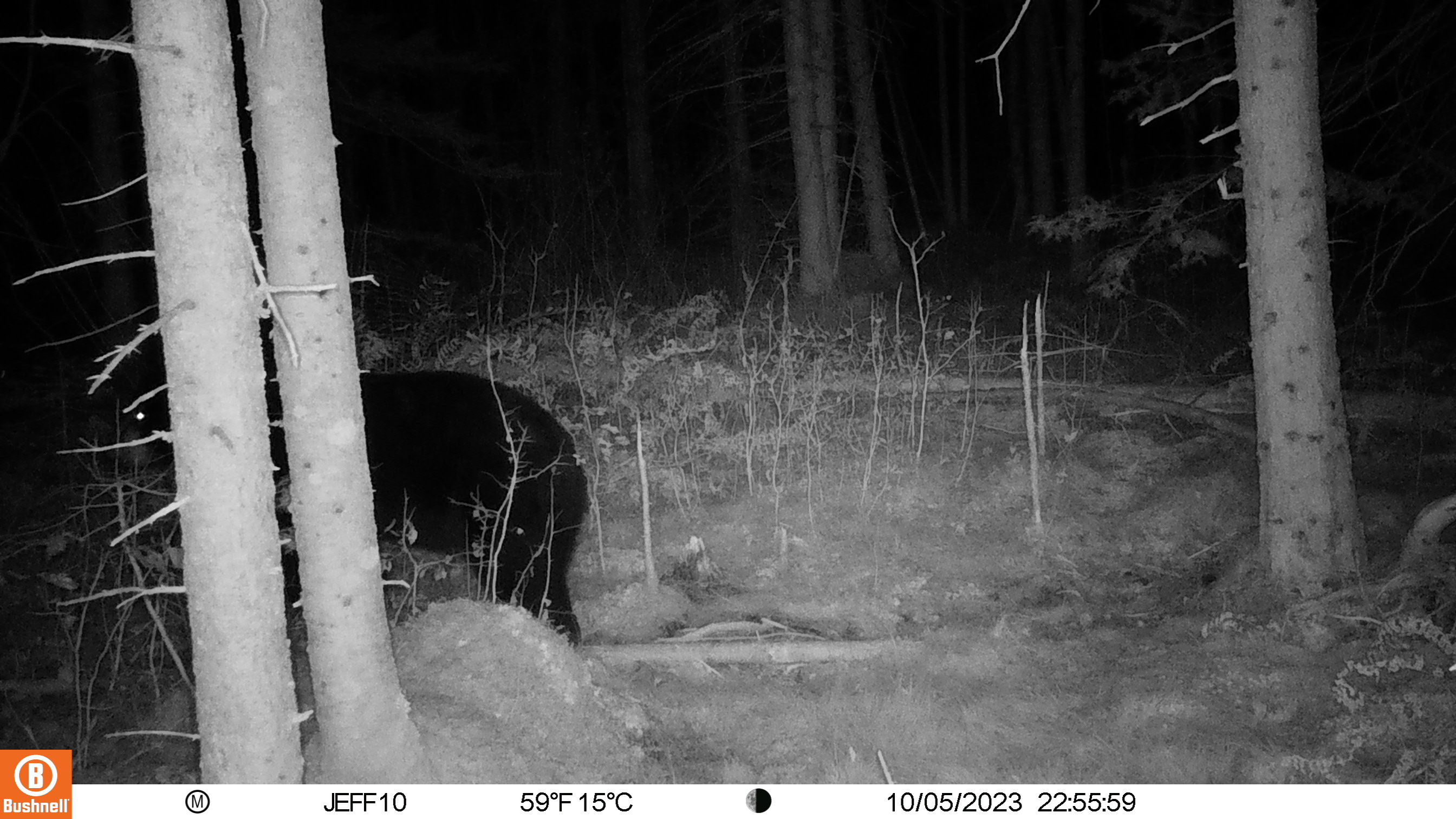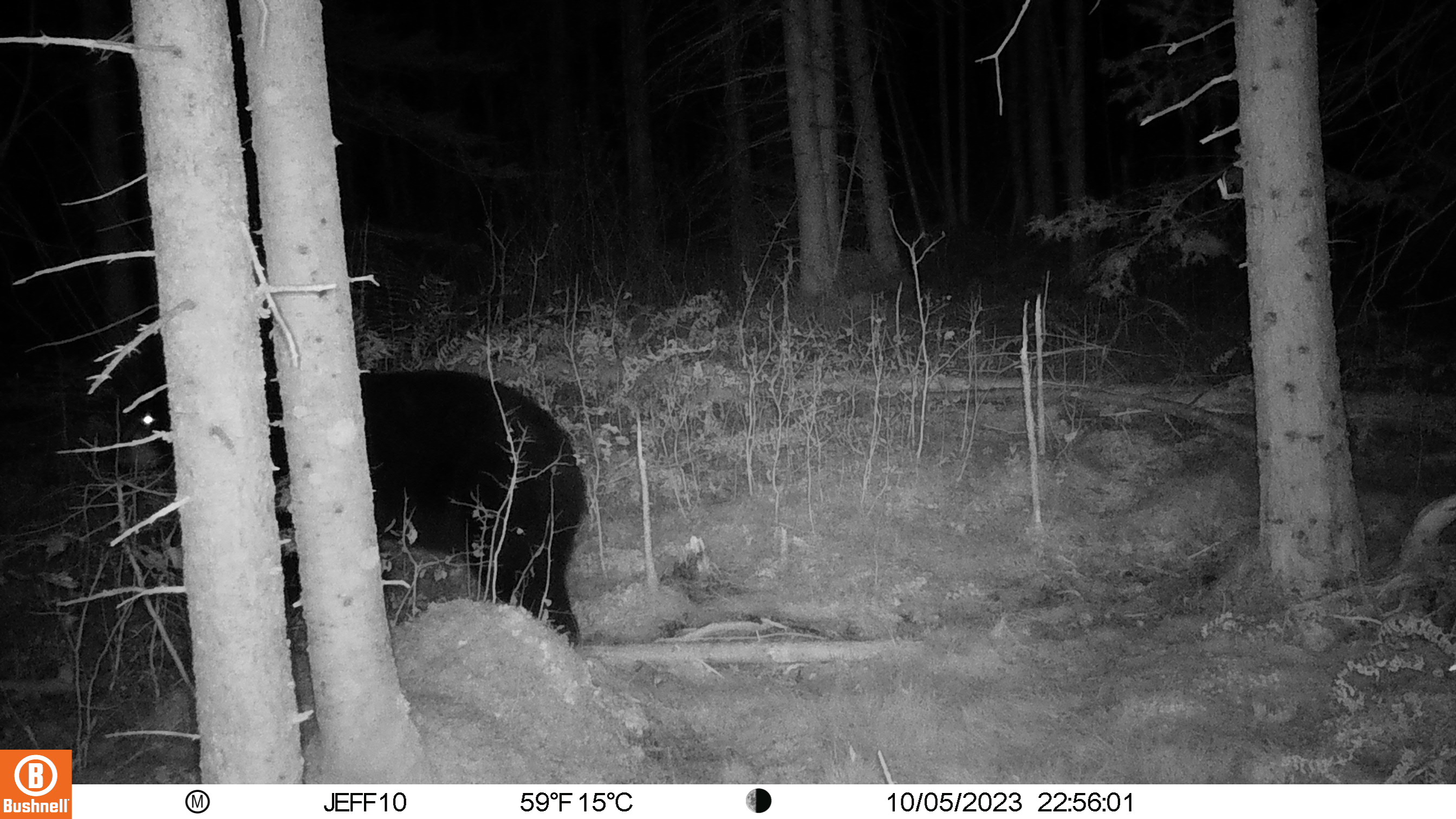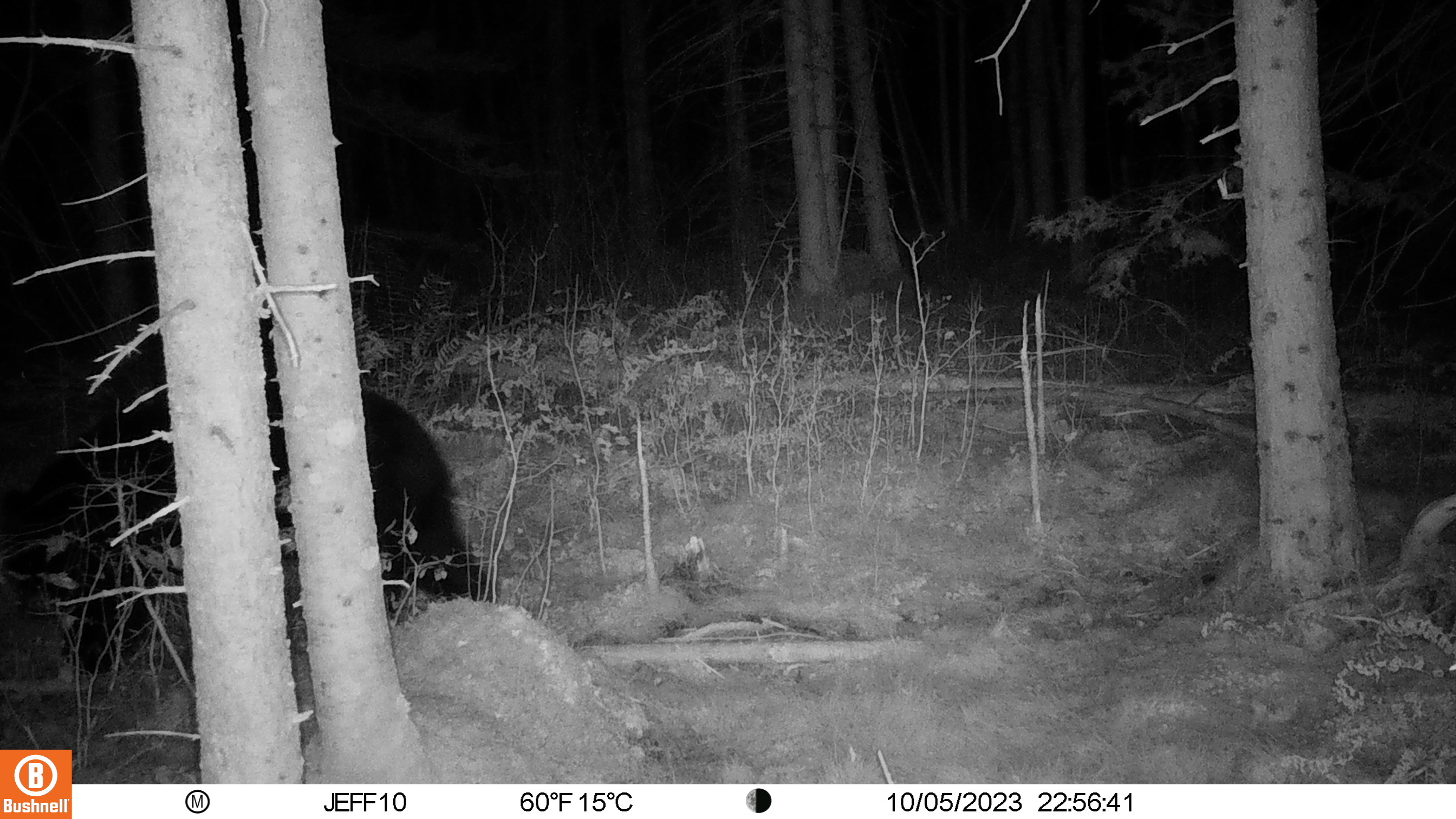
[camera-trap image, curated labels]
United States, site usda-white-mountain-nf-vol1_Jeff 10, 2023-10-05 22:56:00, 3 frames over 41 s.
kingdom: Animalia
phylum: Chordata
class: Mammalia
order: Carnivora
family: Ursidae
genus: Ursus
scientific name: Ursus americanus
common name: black bear